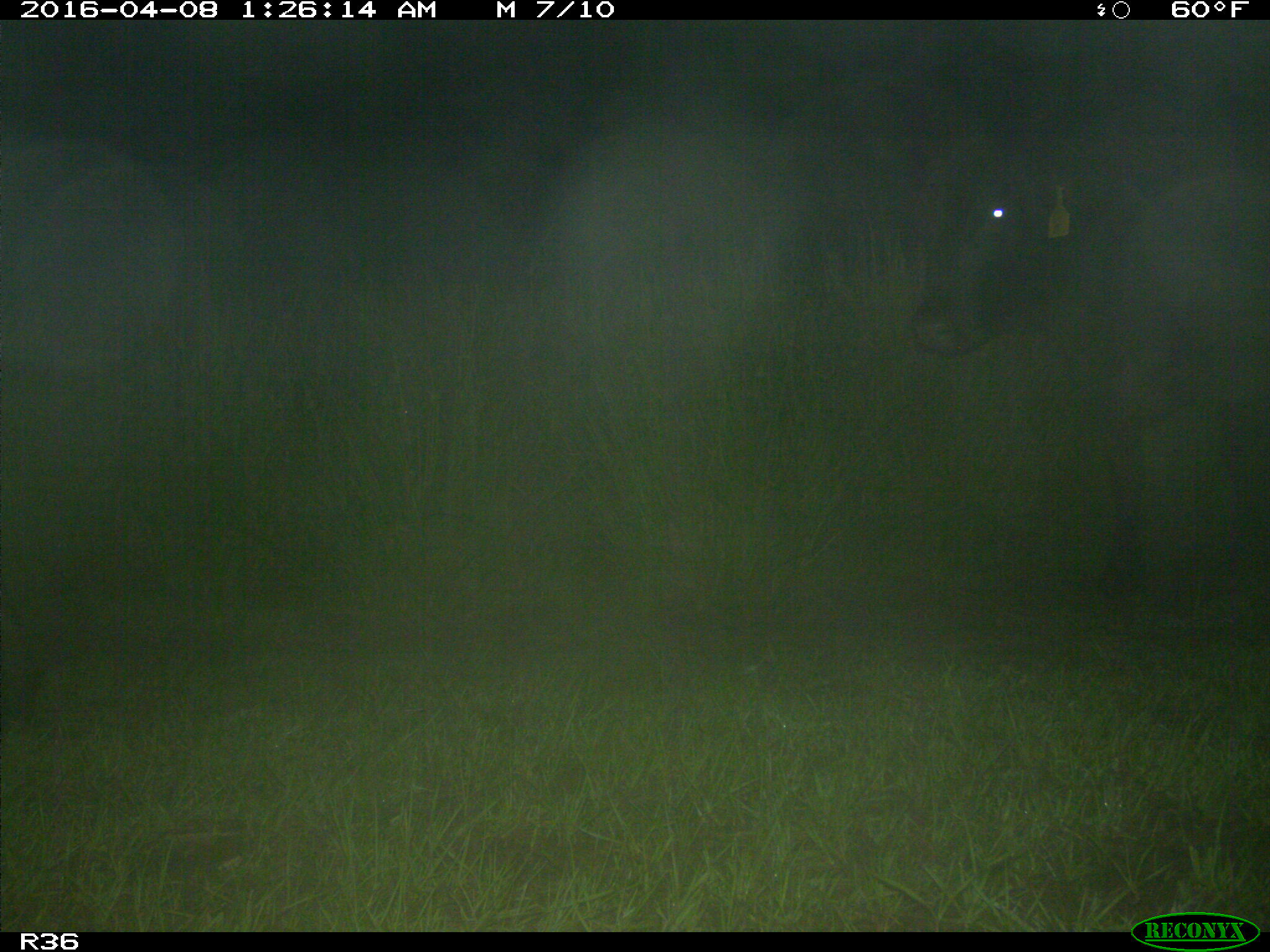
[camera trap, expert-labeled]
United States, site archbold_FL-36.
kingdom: Animalia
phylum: Chordata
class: Mammalia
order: Artiodactyla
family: Bovidae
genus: Bos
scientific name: Bos taurus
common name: domestic cow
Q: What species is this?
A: Bos taurus (domestic cow).